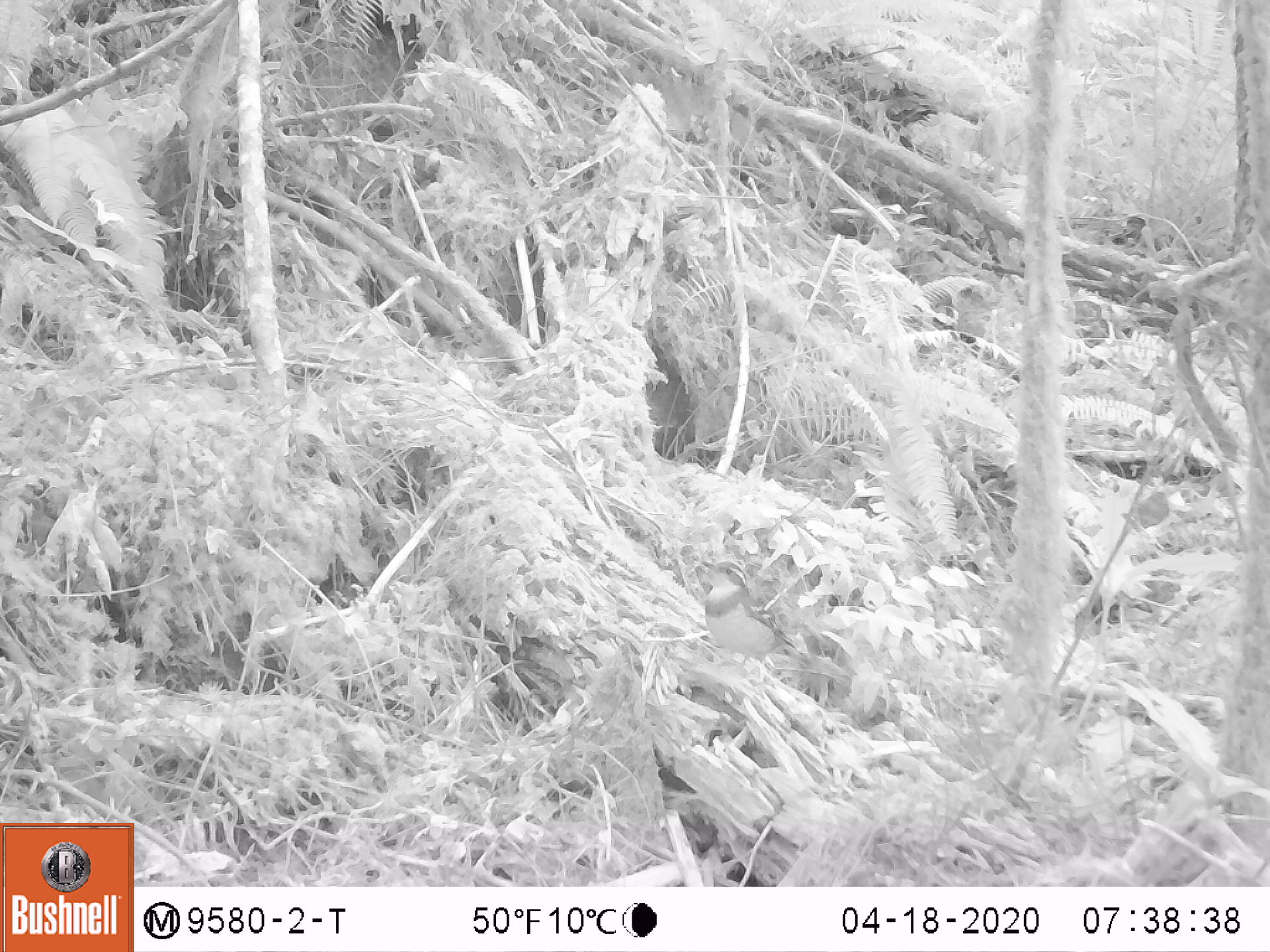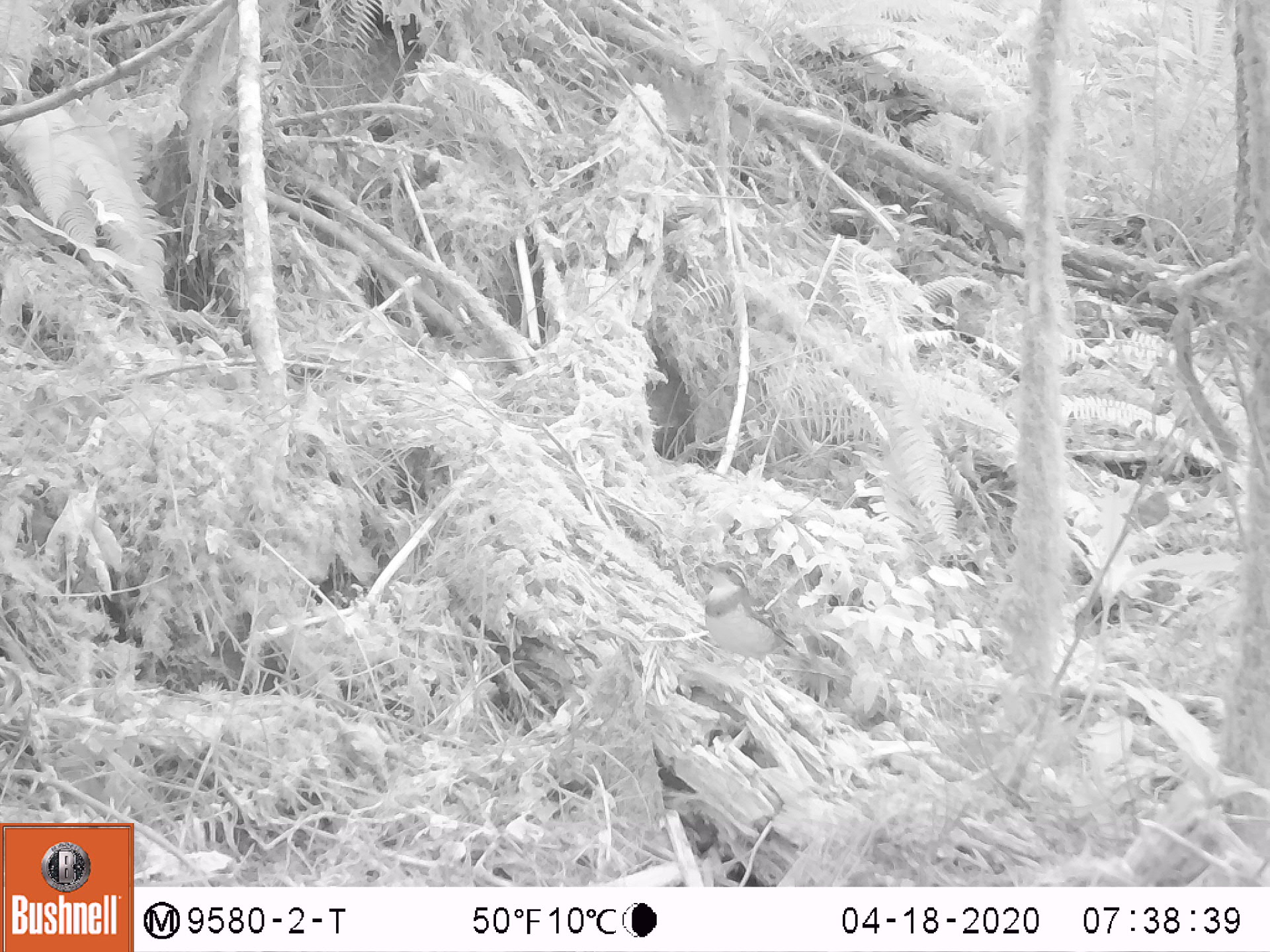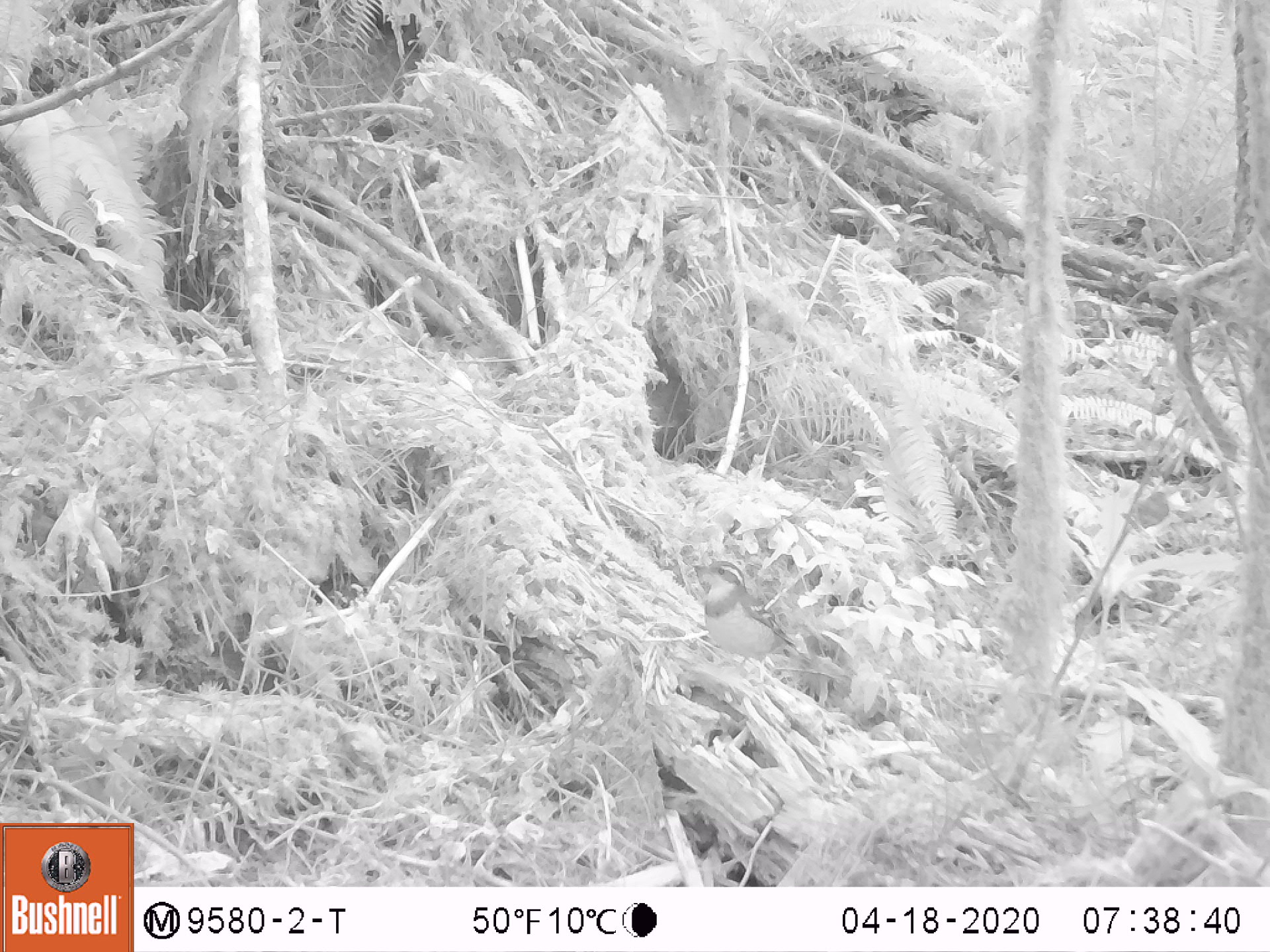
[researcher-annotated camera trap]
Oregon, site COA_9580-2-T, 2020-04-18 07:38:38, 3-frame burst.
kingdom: Animalia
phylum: Chordata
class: Aves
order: Passeriformes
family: Turdidae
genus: Ixoreus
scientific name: Ixoreus naevius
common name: varied thrush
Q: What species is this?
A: Varied thrush (Ixoreus naevius).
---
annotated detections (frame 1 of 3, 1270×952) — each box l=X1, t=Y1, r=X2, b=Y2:
varied thrush: l=698, t=555, r=797, b=665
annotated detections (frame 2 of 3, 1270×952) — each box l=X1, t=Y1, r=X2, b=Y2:
varied thrush: l=692, t=553, r=797, b=665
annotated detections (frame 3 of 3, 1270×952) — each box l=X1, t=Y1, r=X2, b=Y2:
varied thrush: l=692, t=553, r=801, b=671